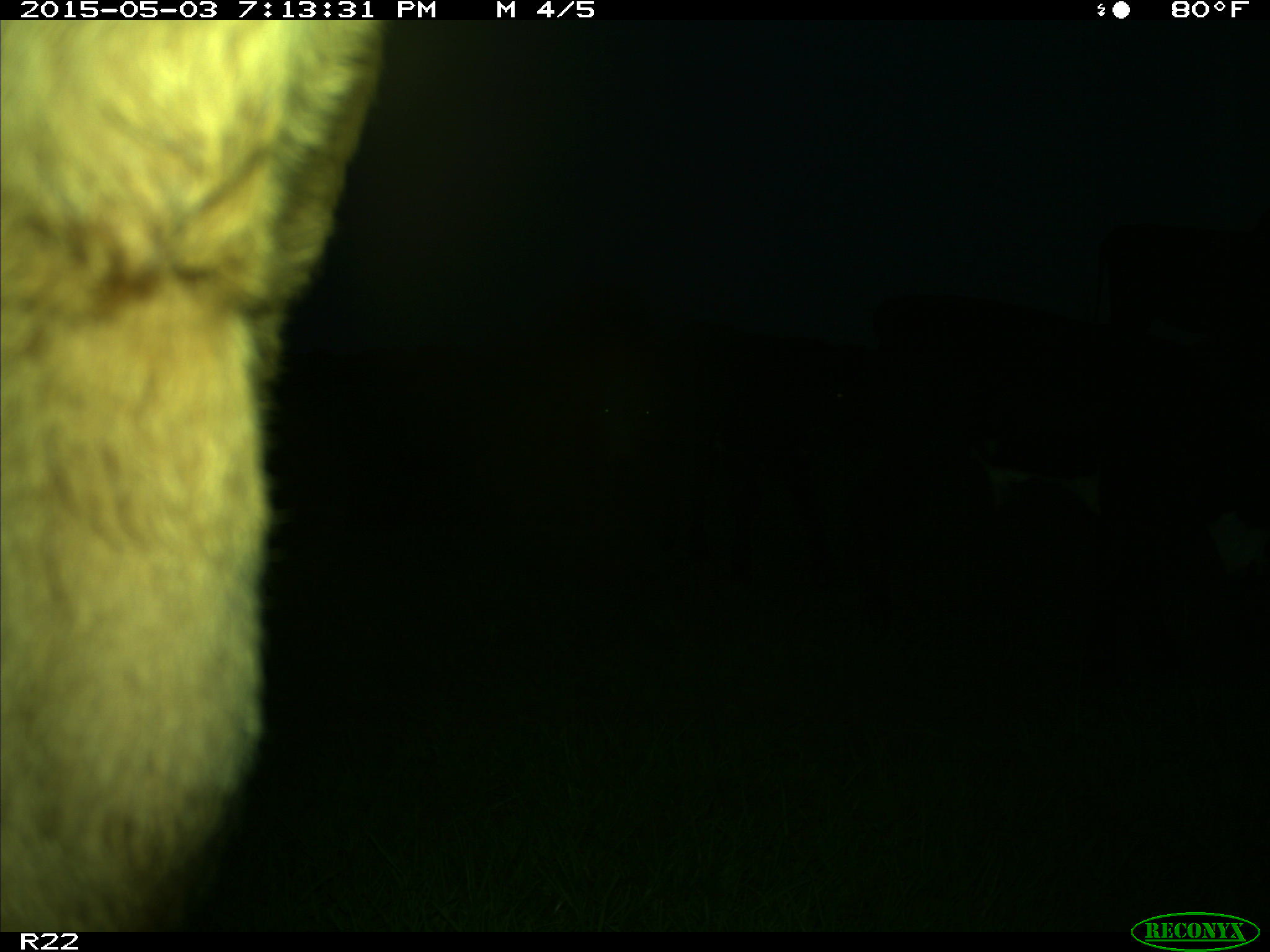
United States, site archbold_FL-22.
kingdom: Animalia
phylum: Chordata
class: Mammalia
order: Artiodactyla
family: Bovidae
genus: Bos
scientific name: Bos taurus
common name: domestic cow